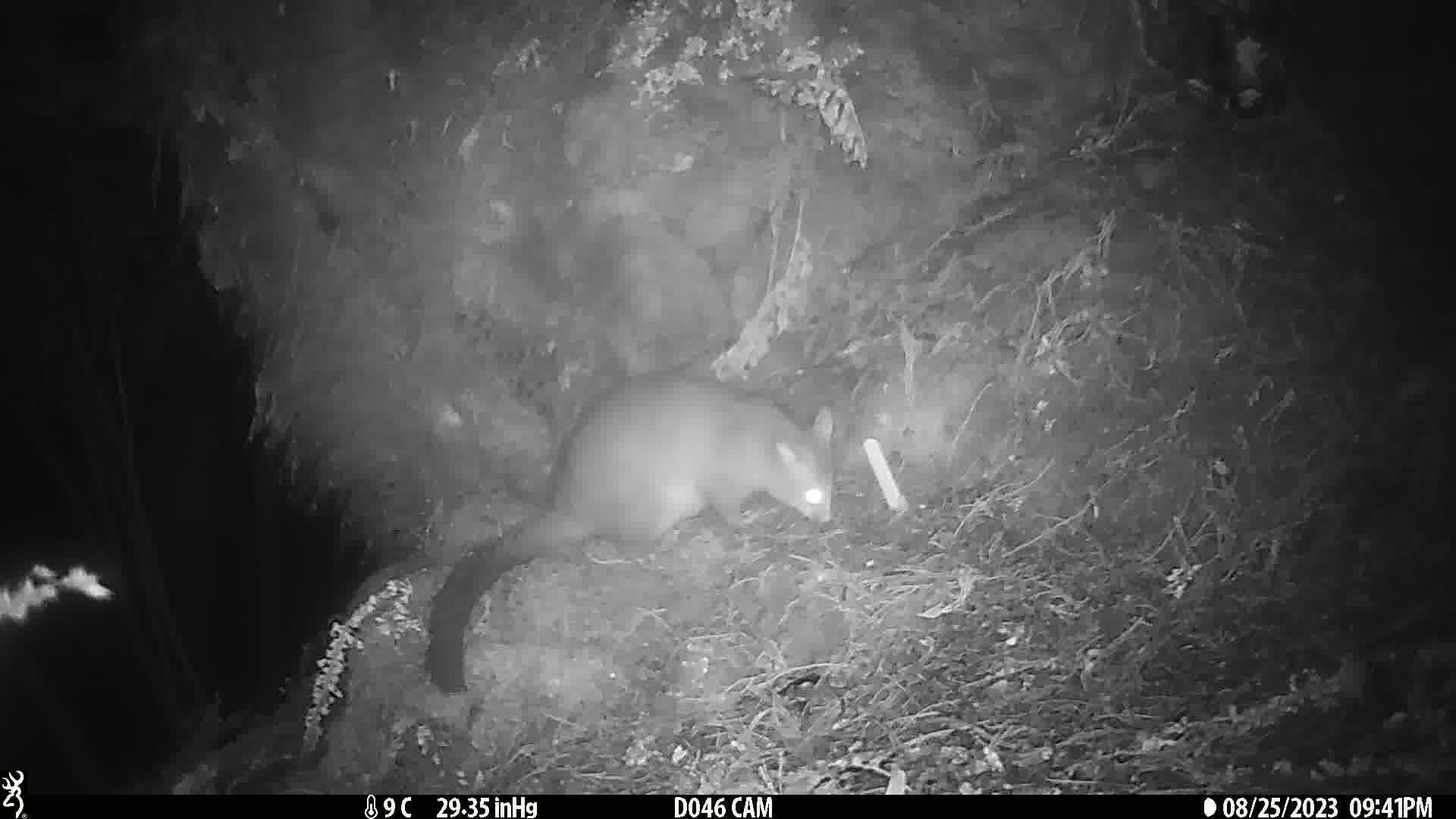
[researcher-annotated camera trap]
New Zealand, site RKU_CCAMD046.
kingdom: Animalia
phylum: Chordata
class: Mammalia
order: Diprotodontia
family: Phalangeridae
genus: Trichosurus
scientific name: Trichosurus vulpecula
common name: common brushtail possum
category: possum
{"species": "possum (common brushtail possum) (Trichosurus vulpecula)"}